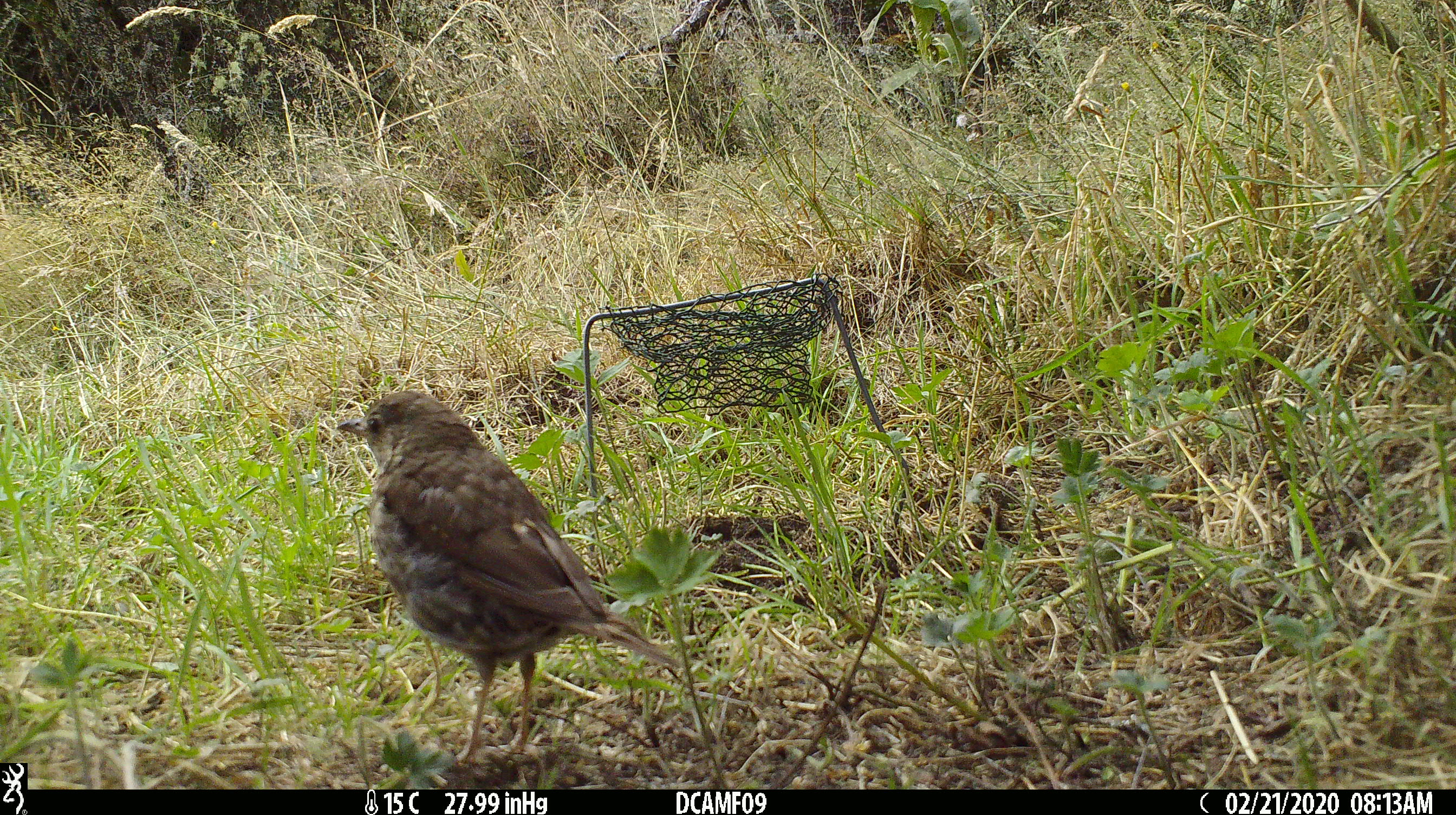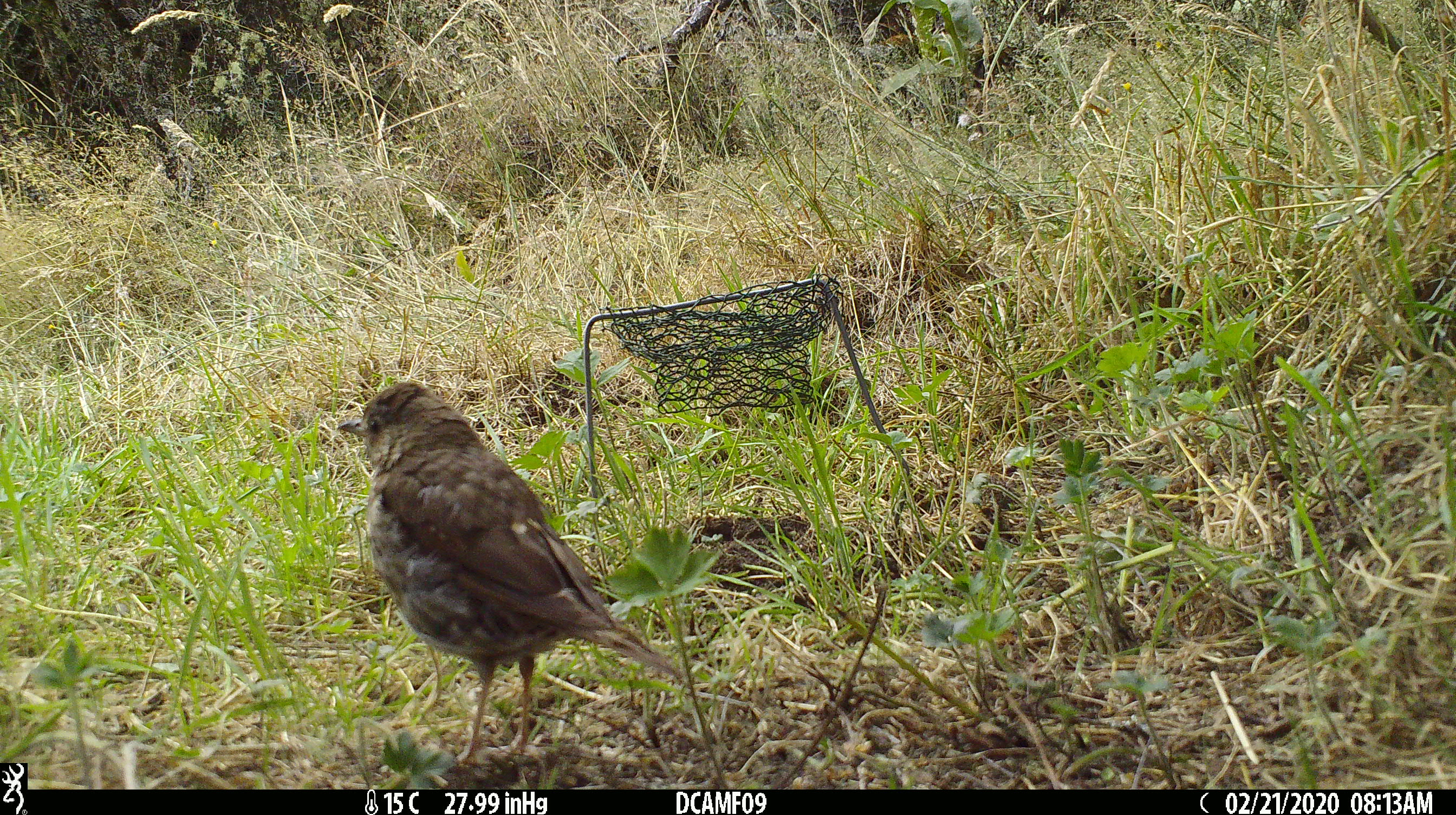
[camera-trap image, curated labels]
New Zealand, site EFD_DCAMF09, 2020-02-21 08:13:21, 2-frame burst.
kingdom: Animalia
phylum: Chordata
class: Aves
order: Passeriformes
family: Turdidae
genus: Turdus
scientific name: Turdus philomelos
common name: song thrush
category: thrush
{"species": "thrush (song thrush) (Turdus philomelos)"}